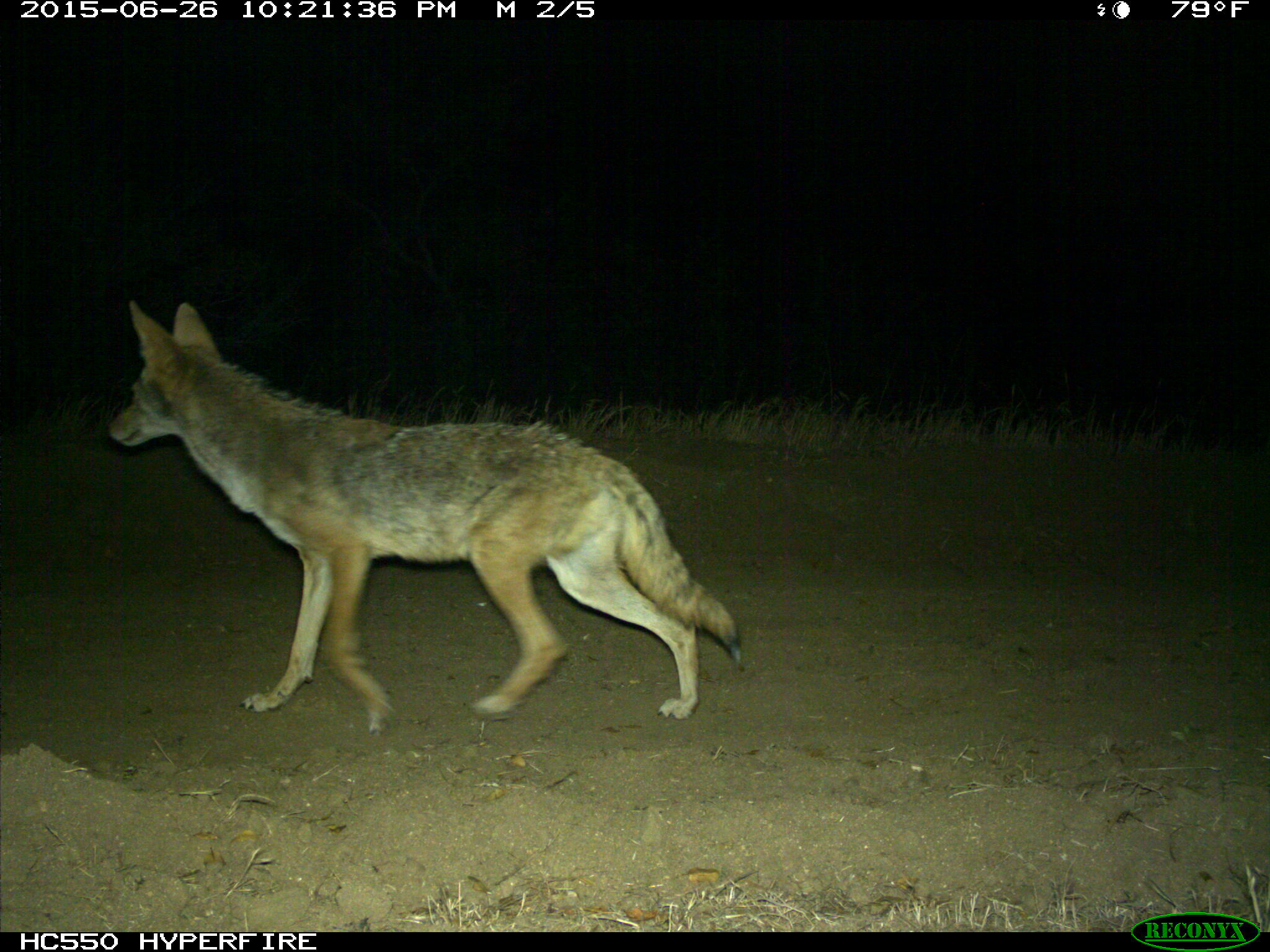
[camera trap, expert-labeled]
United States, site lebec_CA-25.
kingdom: Animalia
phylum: Chordata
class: Mammalia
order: Carnivora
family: Canidae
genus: Canis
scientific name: Canis latrans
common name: coyote